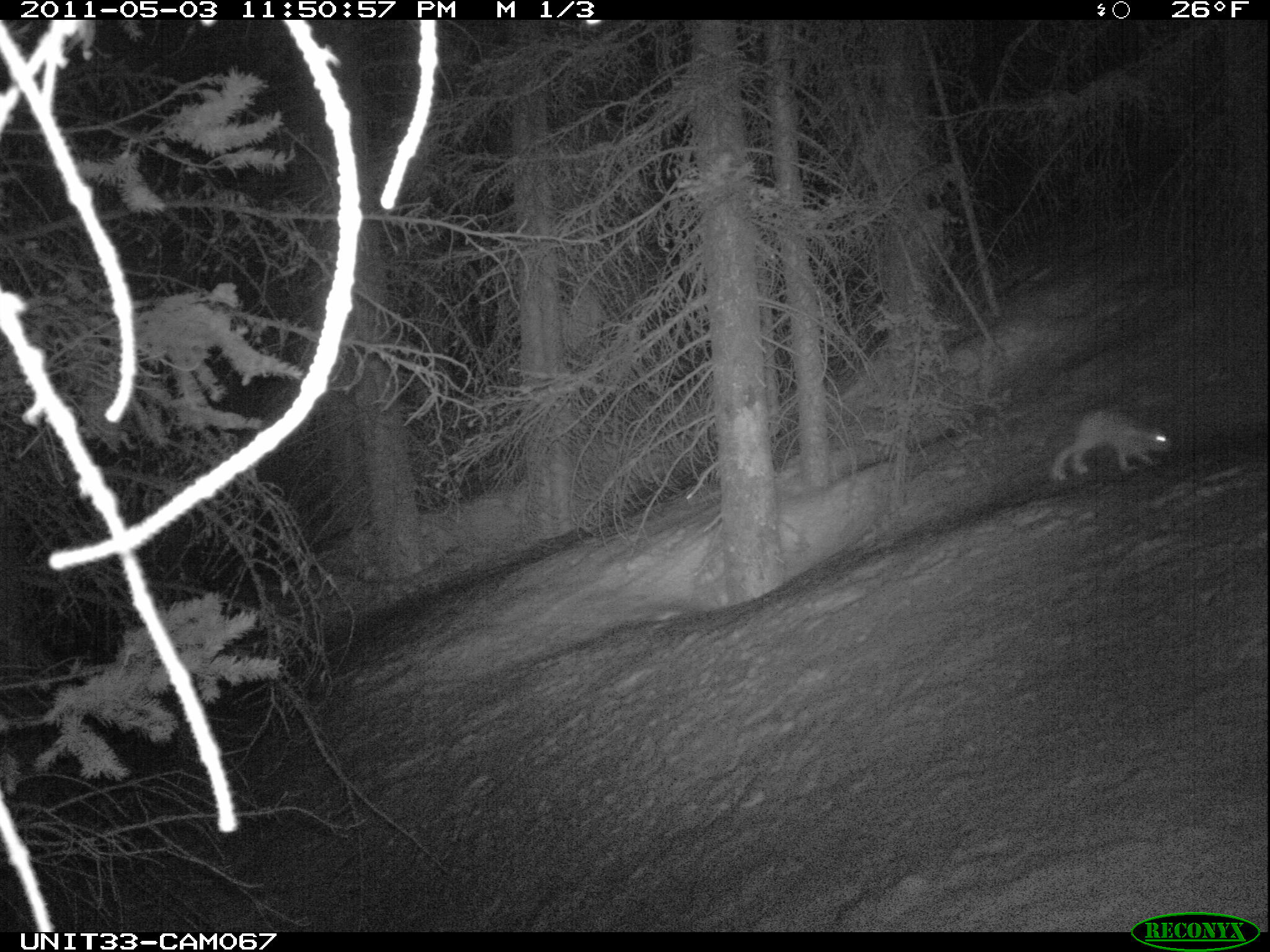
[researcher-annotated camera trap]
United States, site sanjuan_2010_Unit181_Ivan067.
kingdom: Animalia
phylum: Chordata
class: Mammalia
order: Lagomorpha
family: Leporidae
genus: Lepus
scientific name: Lepus americanus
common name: snowshoe hare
Lepus americanus (snowshoe hare).